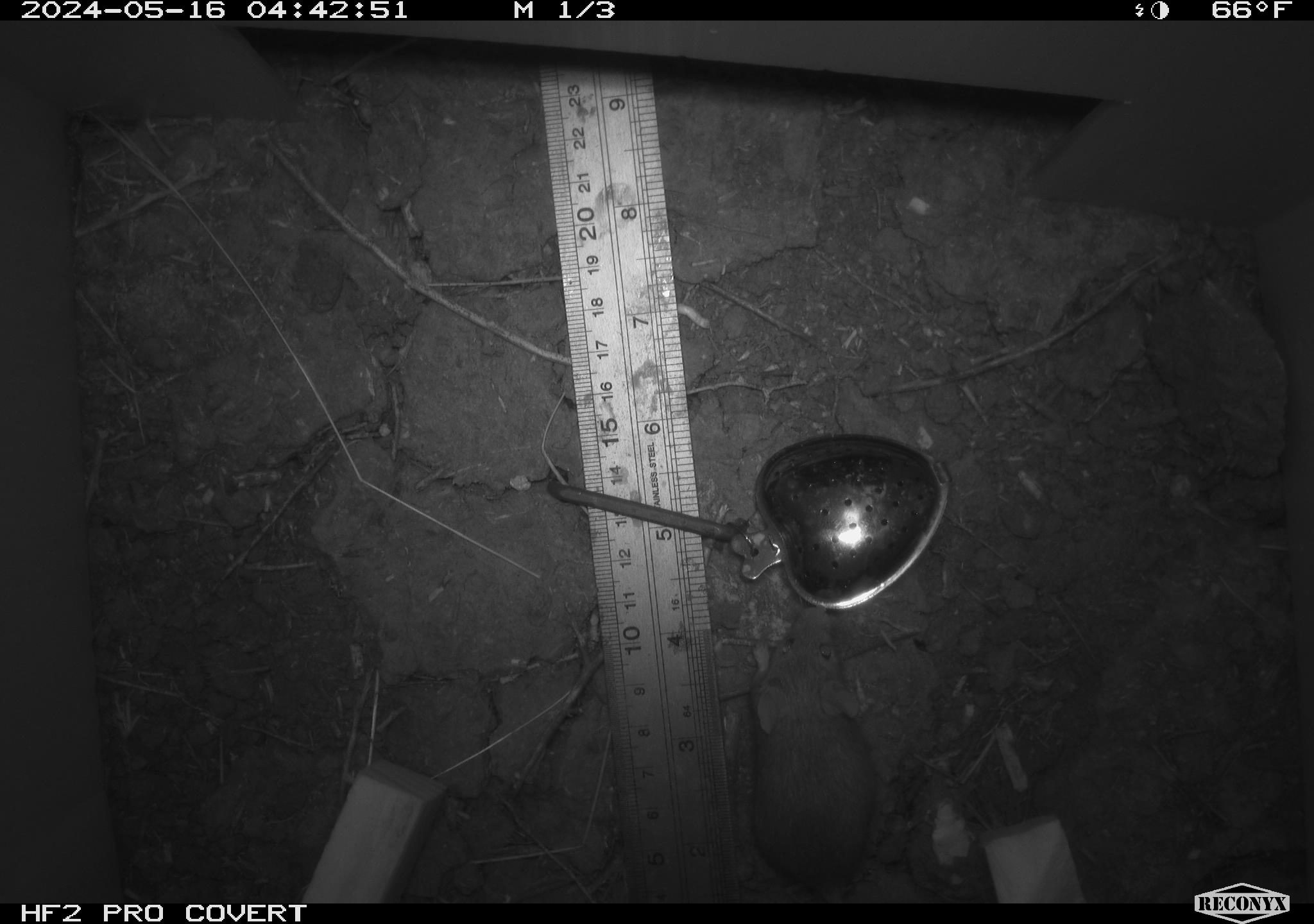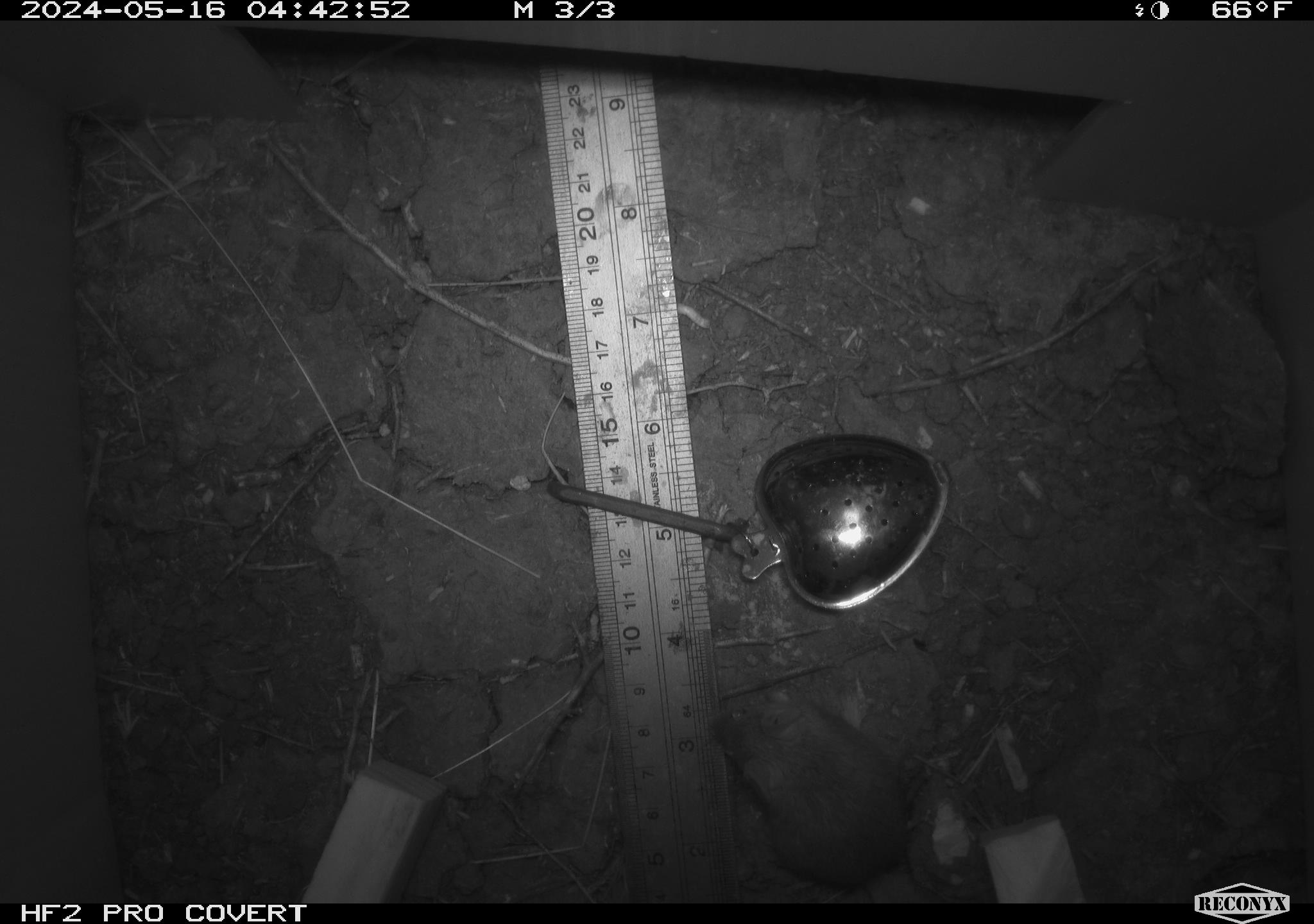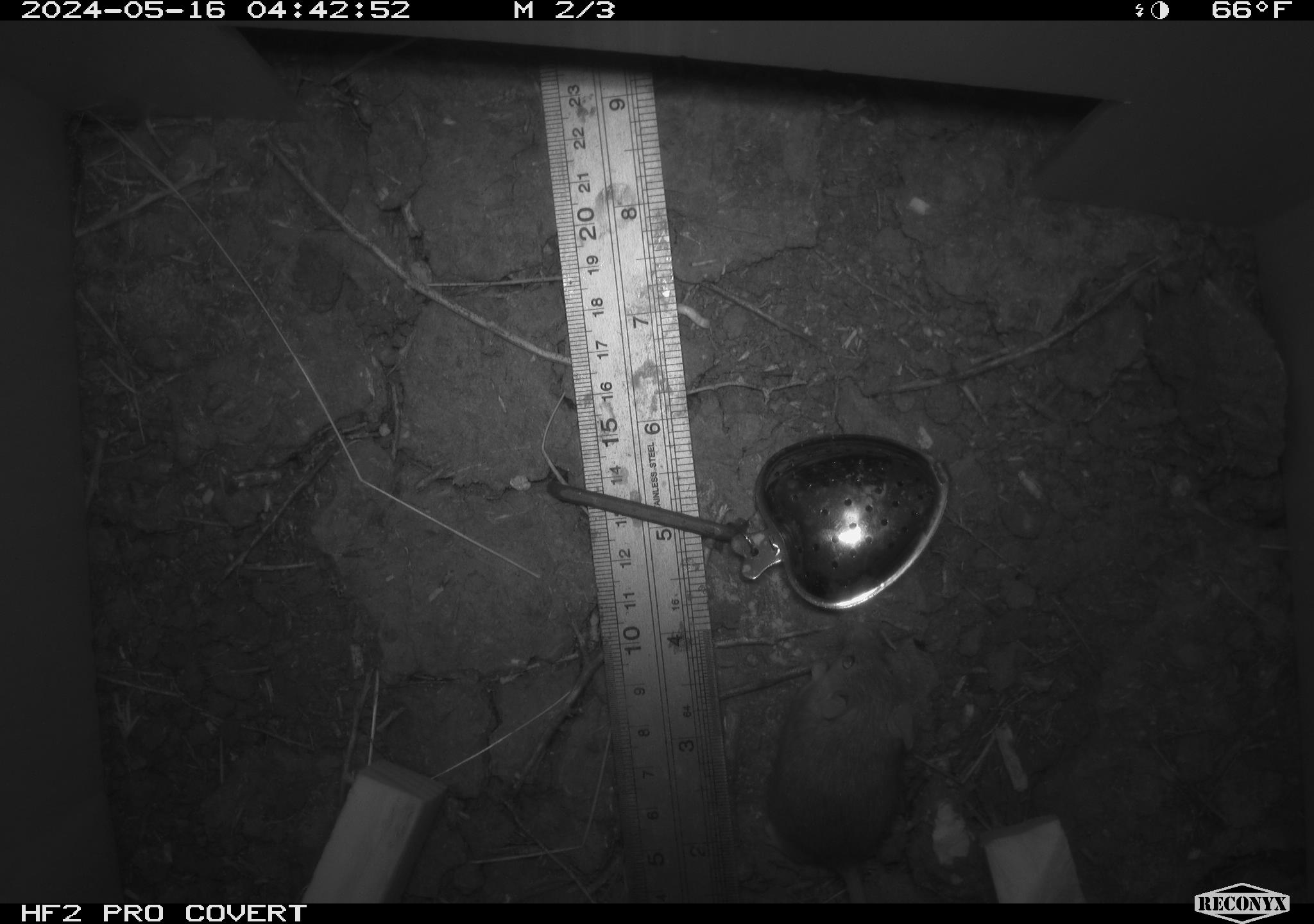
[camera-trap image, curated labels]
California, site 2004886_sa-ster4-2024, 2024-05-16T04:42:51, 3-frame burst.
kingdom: Animalia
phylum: Chordata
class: Mammalia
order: Rodentia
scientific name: Rodentia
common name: mouse species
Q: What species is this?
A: Mouse species (Rodentia).